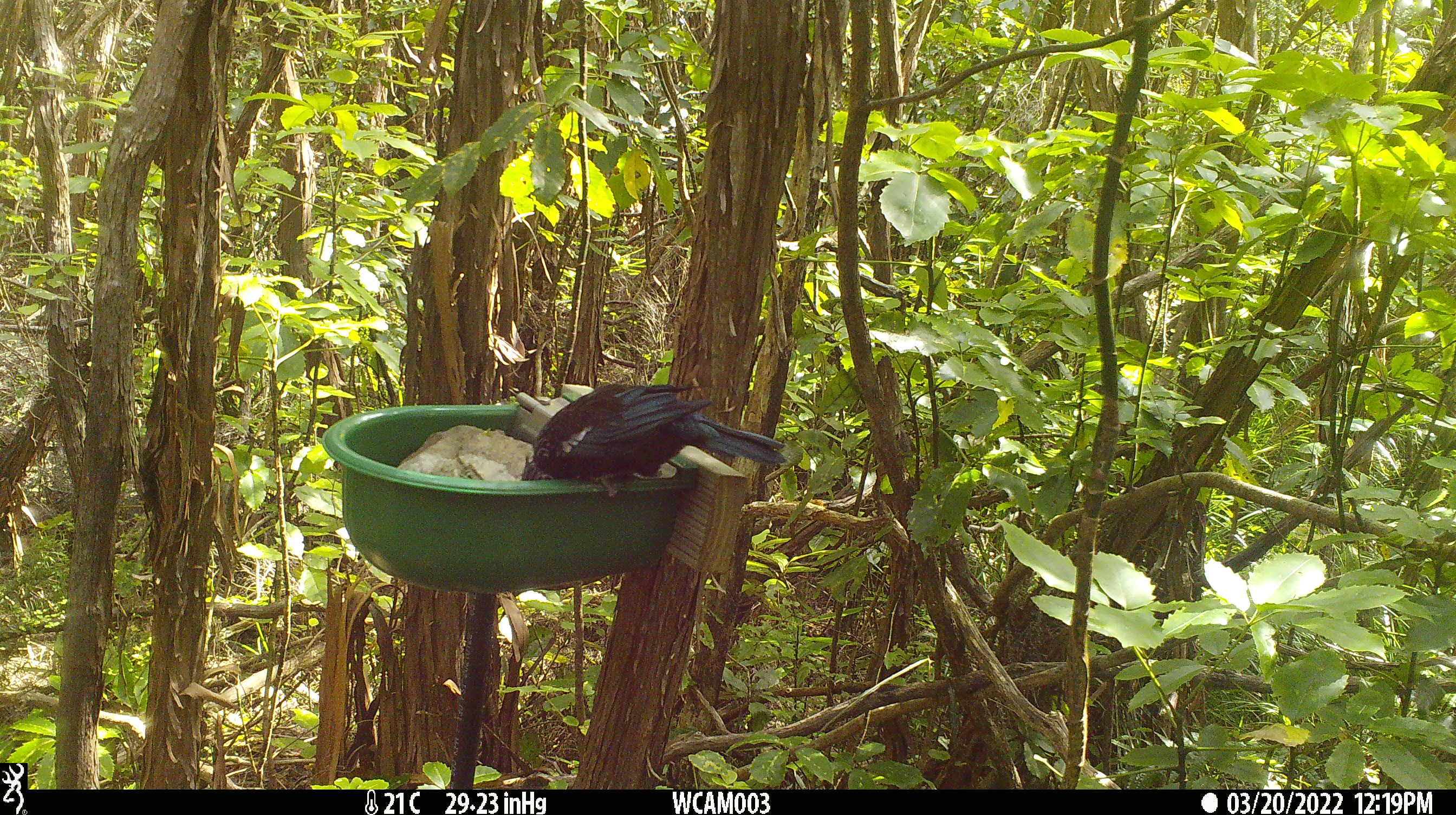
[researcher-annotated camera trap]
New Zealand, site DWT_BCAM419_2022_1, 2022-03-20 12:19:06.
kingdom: Animalia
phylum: Chordata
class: Aves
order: Passeriformes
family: Meliphagidae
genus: Prosthemadera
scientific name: Prosthemadera novaeseelandiae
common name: tui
Tui (Prosthemadera novaeseelandiae).